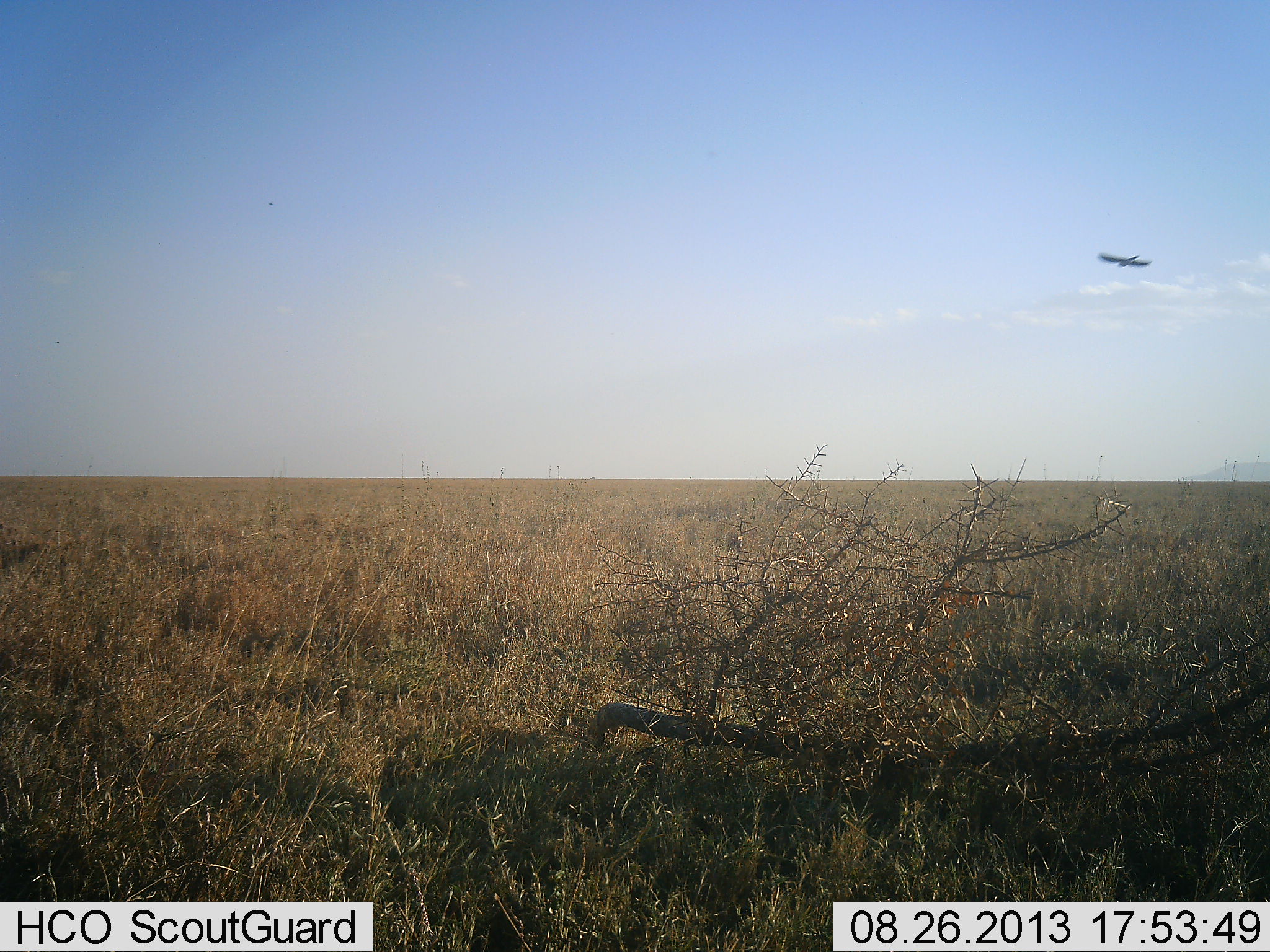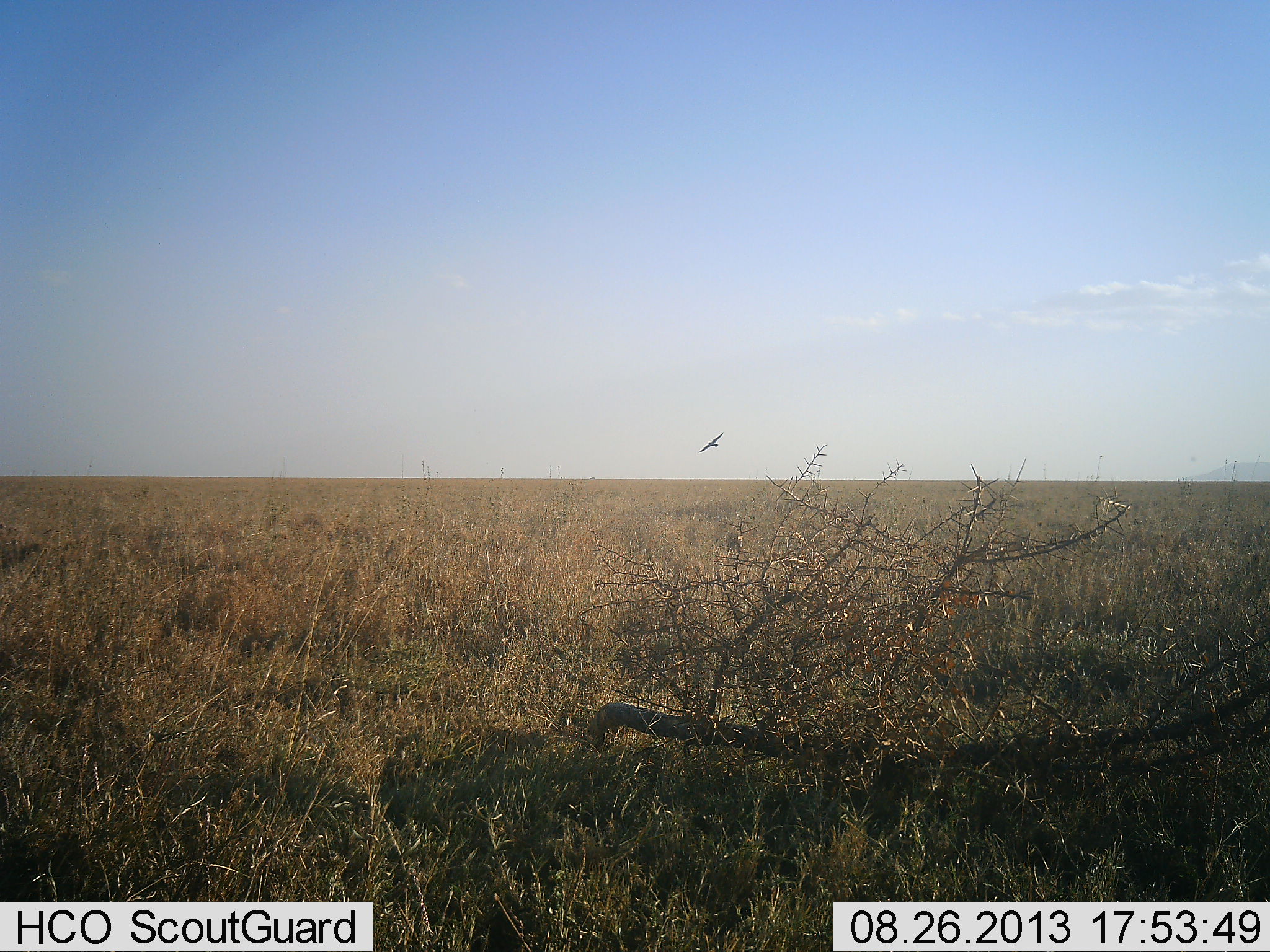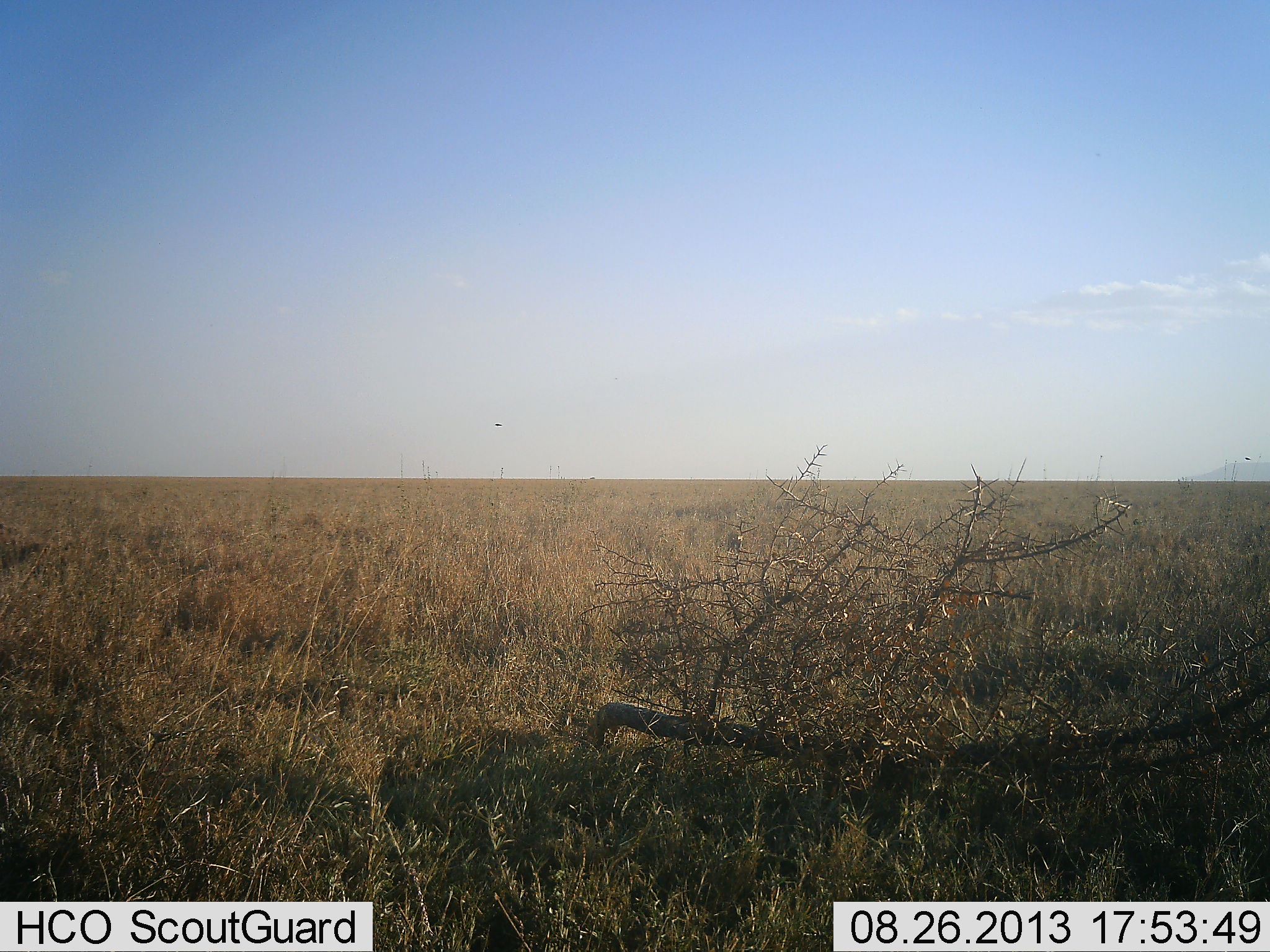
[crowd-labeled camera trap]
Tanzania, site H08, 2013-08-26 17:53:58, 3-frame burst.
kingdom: Animalia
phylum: Chordata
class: Aves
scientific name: Aves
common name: bird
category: otherbird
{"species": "otherbird (bird) (Aves)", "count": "1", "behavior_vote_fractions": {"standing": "0%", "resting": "0%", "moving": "100%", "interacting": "0%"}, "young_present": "0%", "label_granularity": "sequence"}